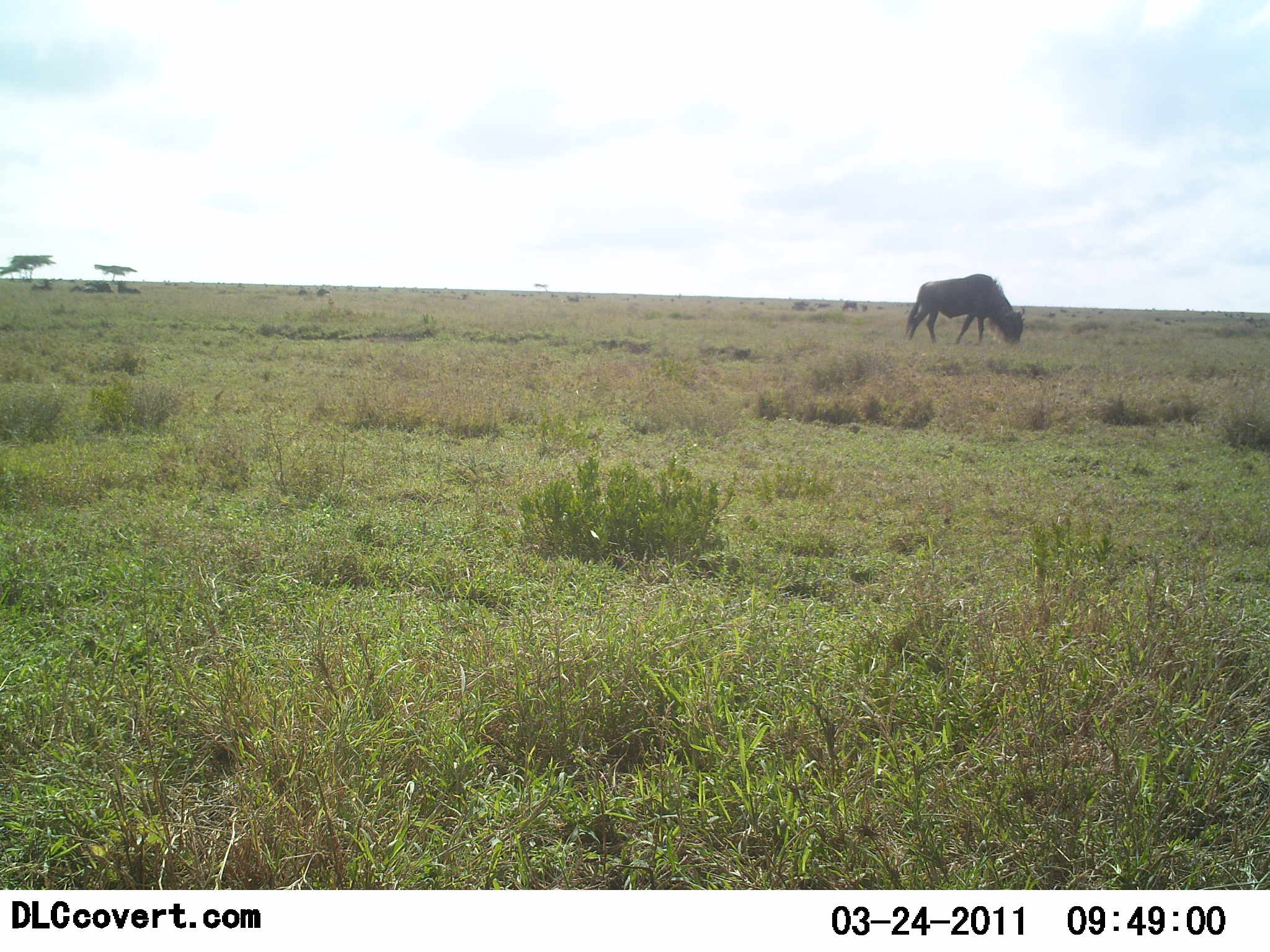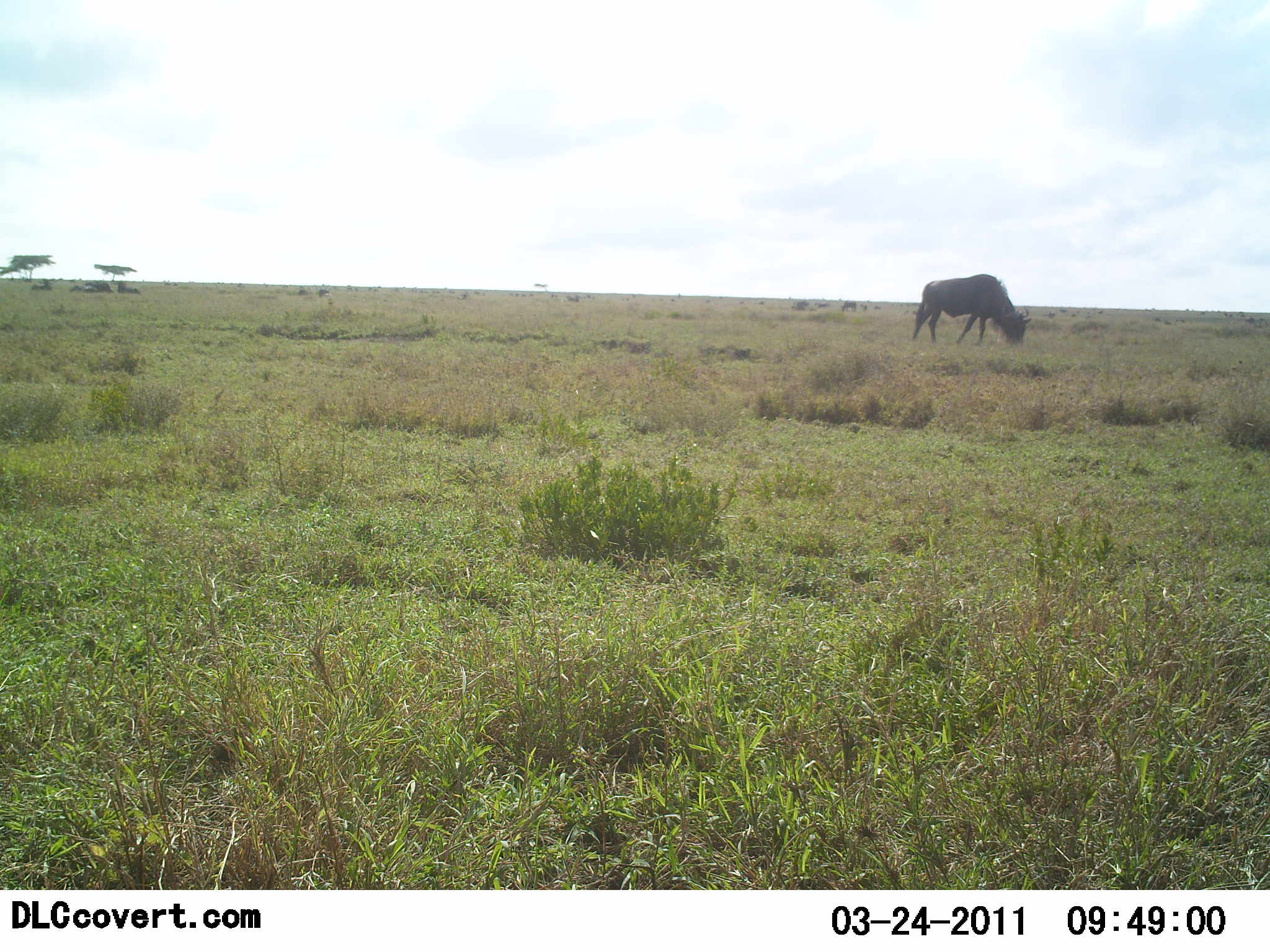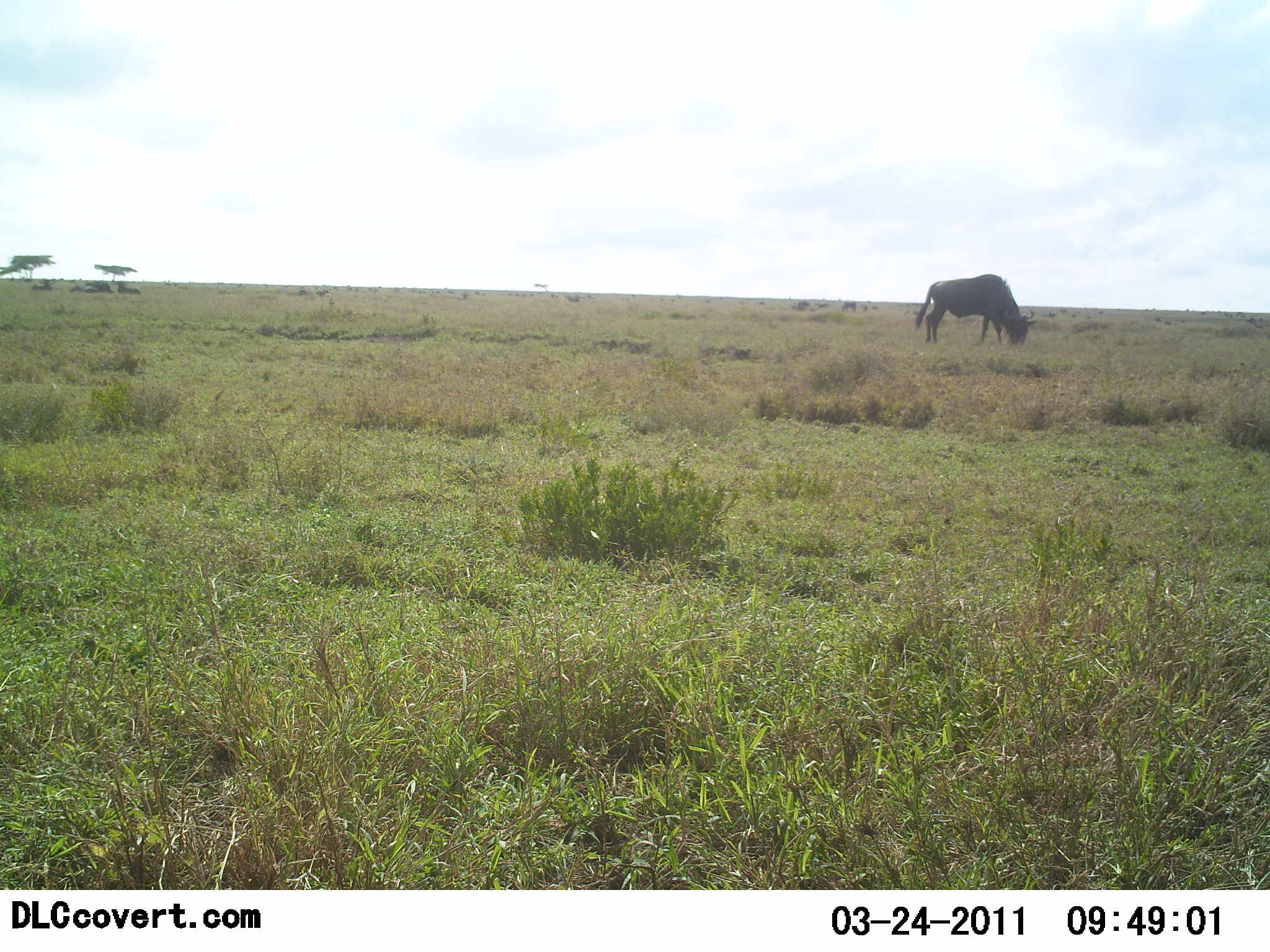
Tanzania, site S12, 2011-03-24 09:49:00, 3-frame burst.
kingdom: Animalia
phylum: Chordata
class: Mammalia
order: Artiodactyla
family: Bovidae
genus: Connochaetes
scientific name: Connochaetes taurinus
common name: blue wildebeest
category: wildebeest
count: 1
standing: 23%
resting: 0%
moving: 0%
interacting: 0%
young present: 0%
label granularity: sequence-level